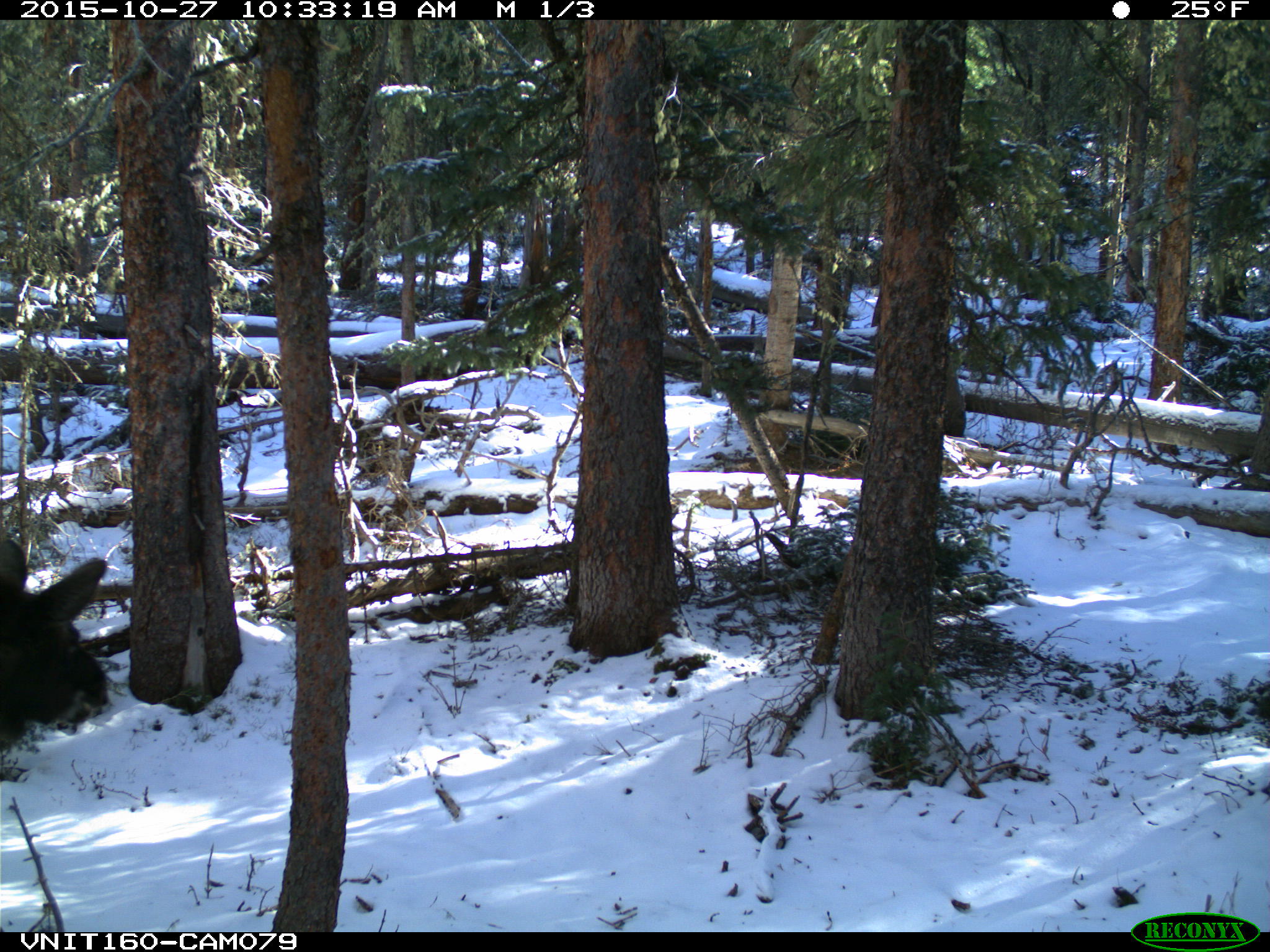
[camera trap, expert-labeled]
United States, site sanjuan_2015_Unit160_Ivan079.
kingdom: Animalia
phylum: Chordata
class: Mammalia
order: Artiodactyla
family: Cervidae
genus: Alces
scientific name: Alces alces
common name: moose